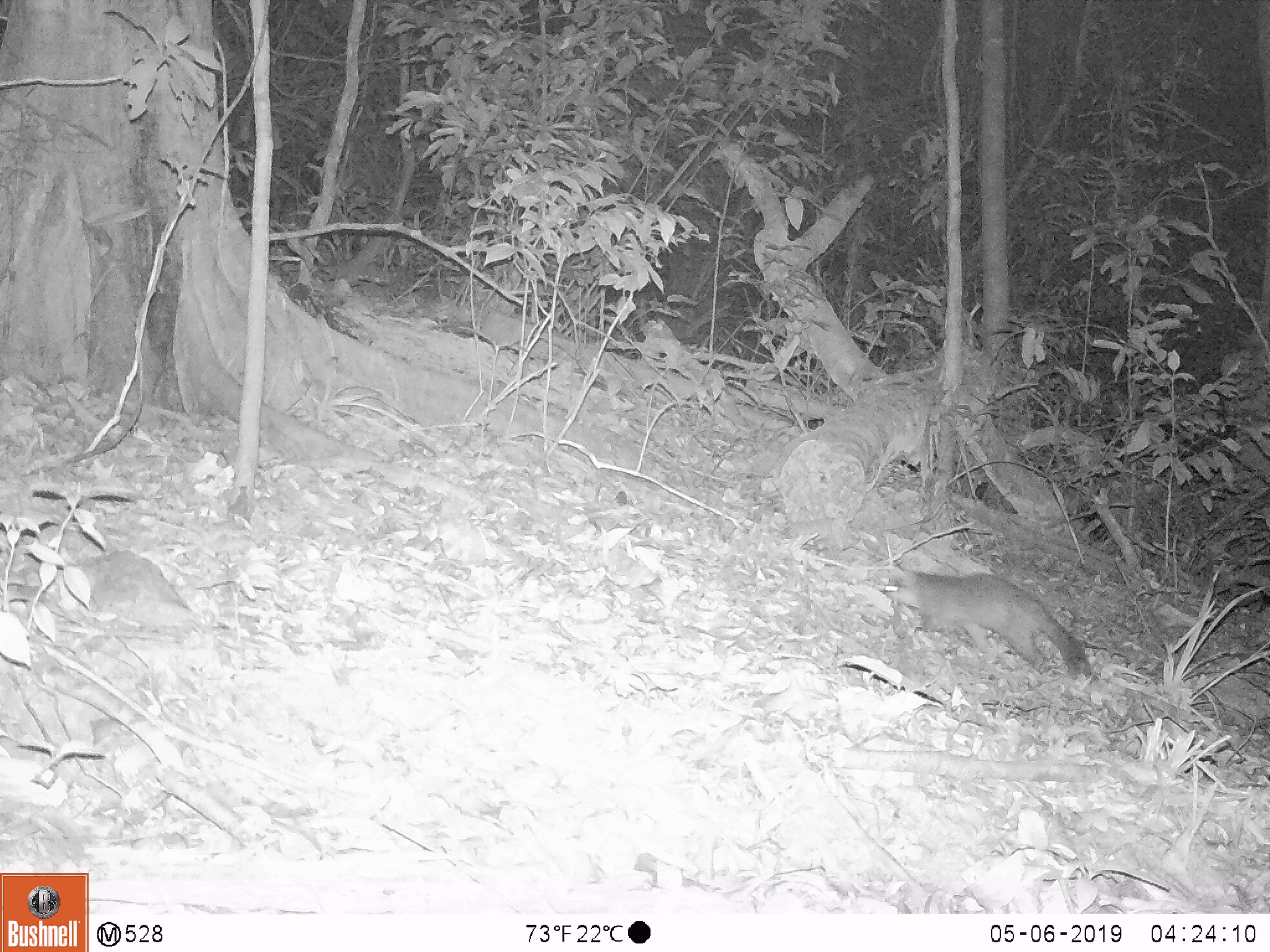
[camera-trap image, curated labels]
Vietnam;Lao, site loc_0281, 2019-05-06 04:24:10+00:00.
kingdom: Animalia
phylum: Chordata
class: Mammalia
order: Carnivora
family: Mustelidae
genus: Melogale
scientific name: Melogale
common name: ferret badger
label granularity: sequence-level